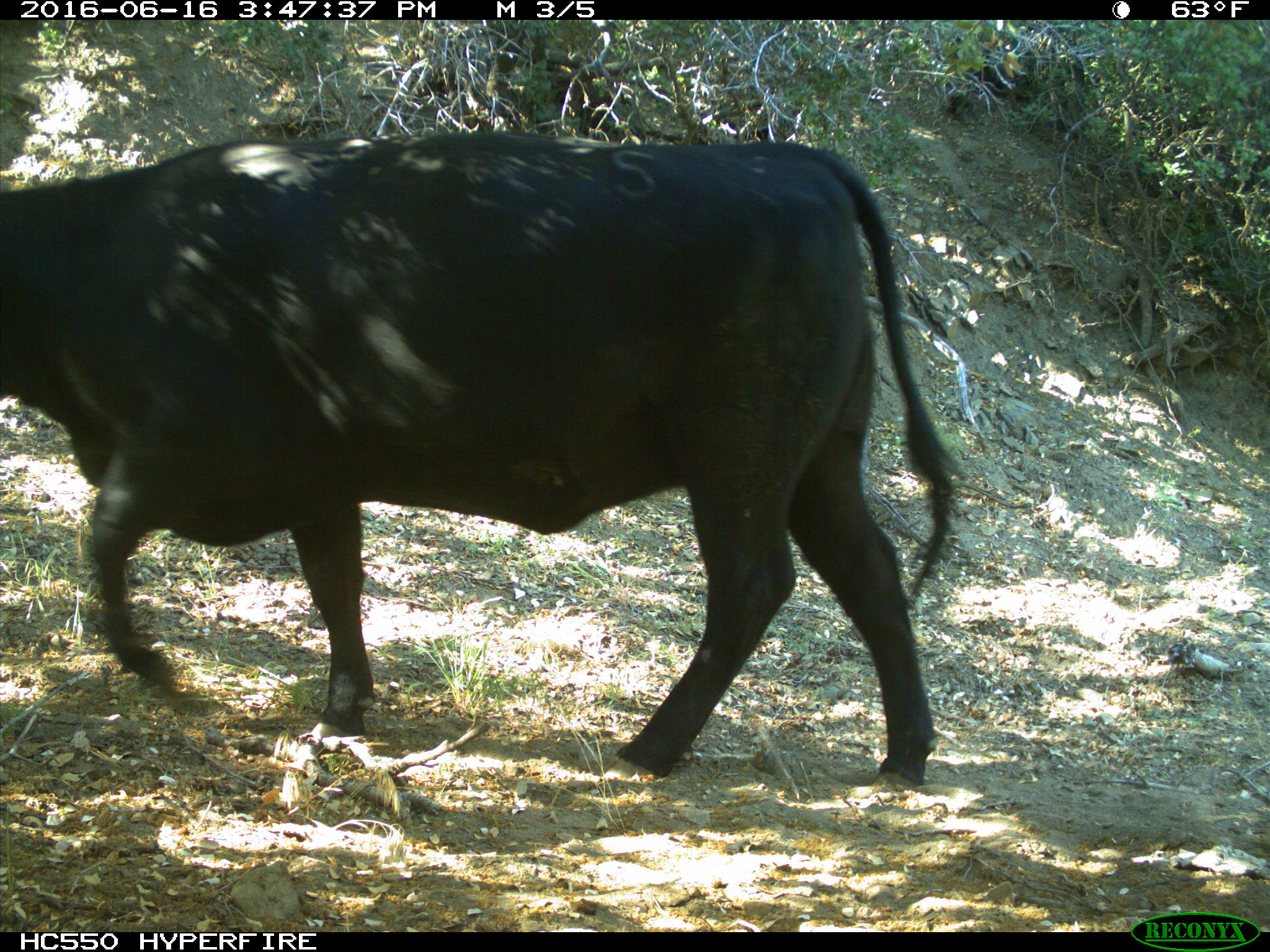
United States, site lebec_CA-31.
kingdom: Animalia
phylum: Chordata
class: Mammalia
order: Artiodactyla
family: Bovidae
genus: Bos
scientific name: Bos taurus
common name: domestic cow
Bos taurus (domestic cow).